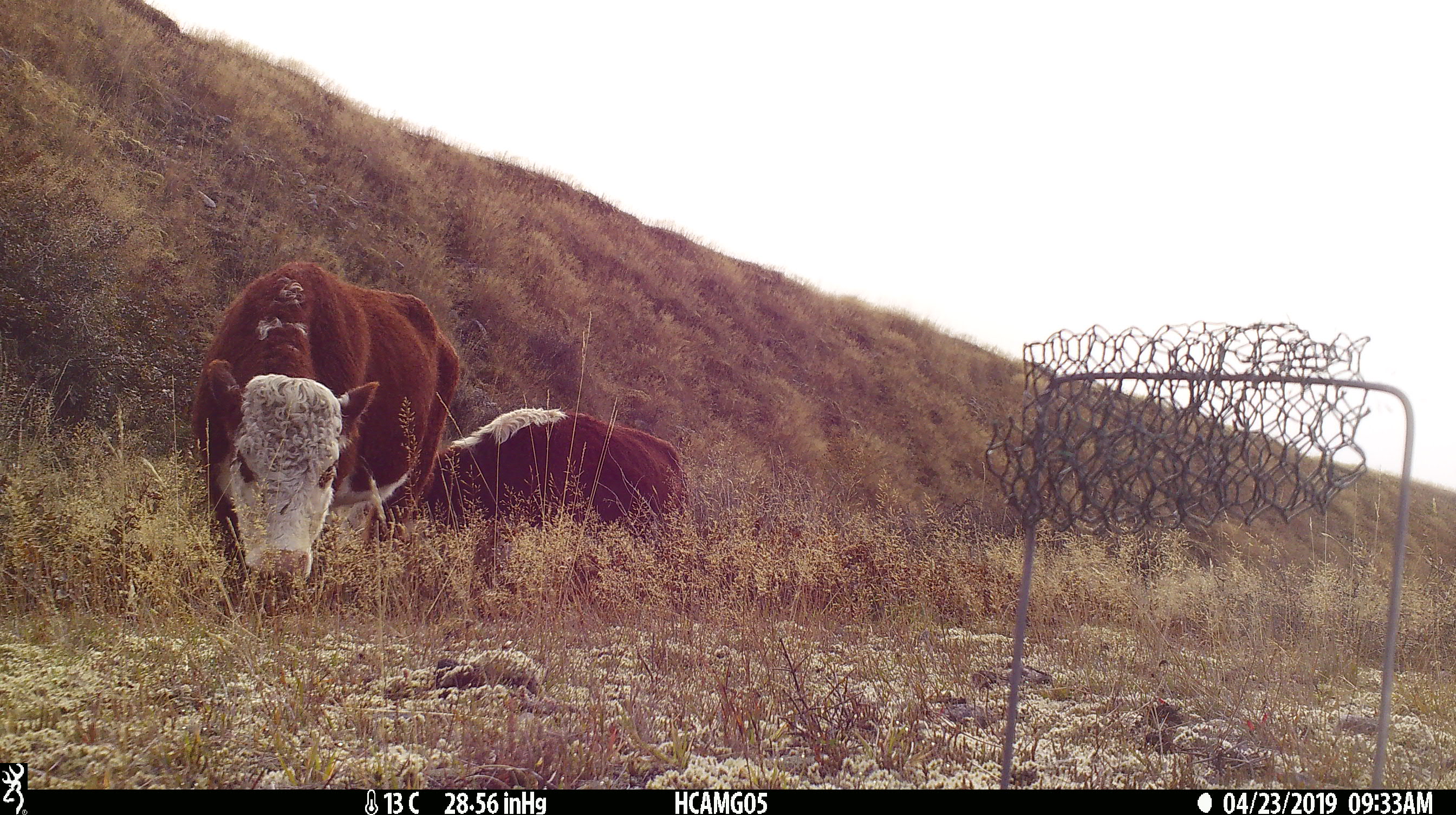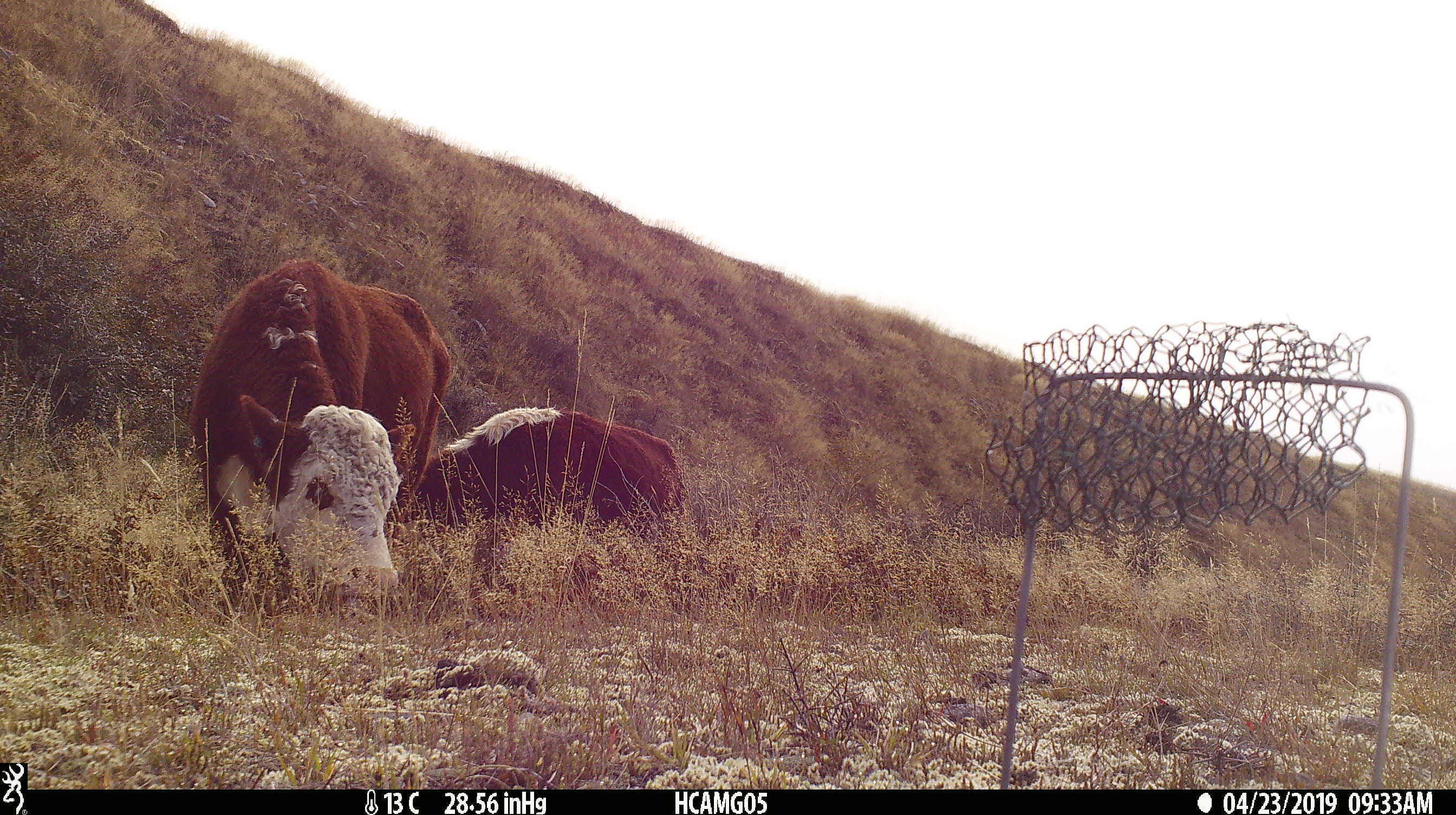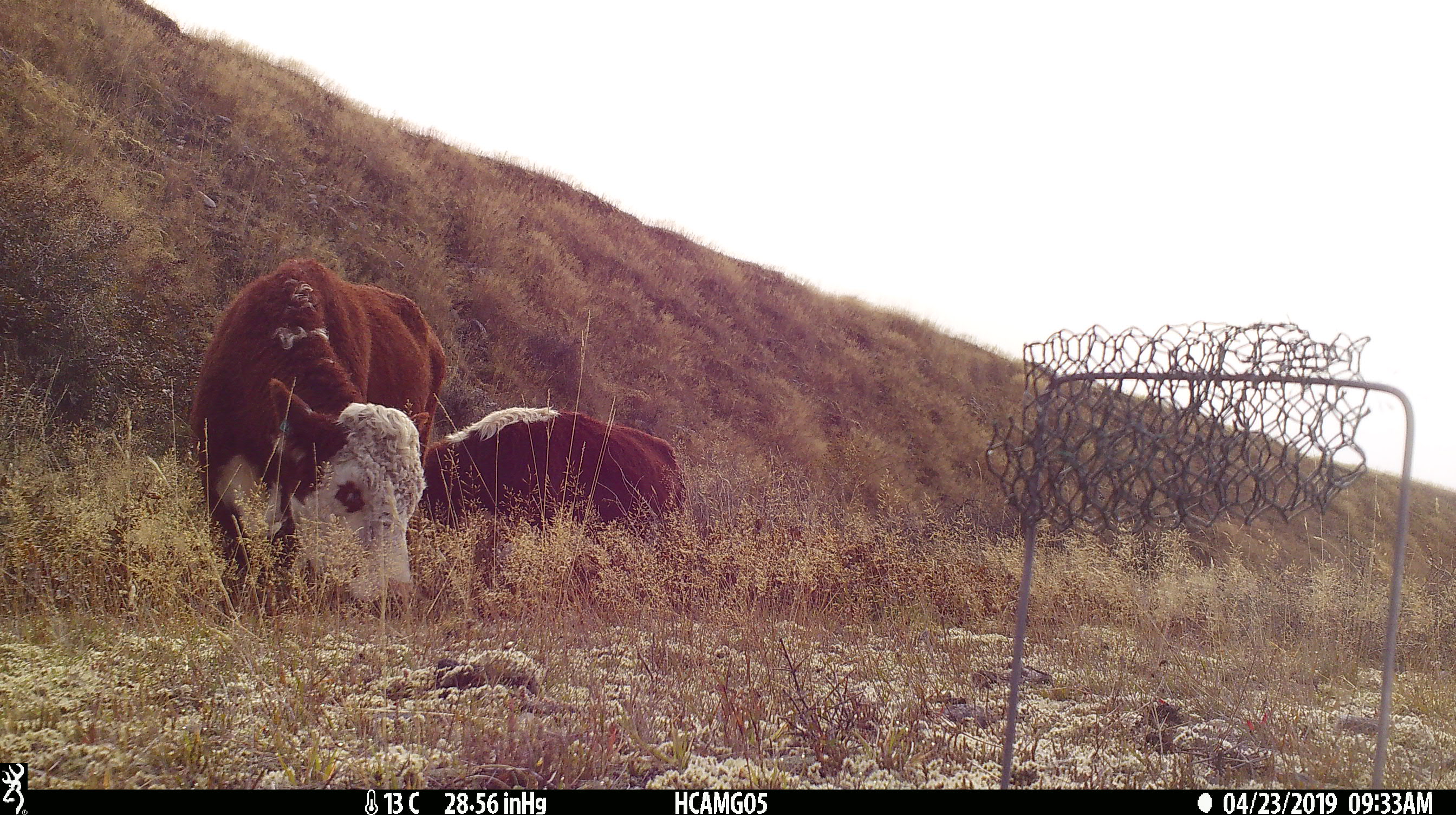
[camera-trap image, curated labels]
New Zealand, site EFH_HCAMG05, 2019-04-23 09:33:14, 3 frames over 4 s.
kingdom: Animalia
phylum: Chordata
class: Mammalia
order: Artiodactyla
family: Bovidae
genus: Bos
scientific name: Bos taurus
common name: domestic cow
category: cow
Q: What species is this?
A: Cow (domestic cow) (Bos taurus).